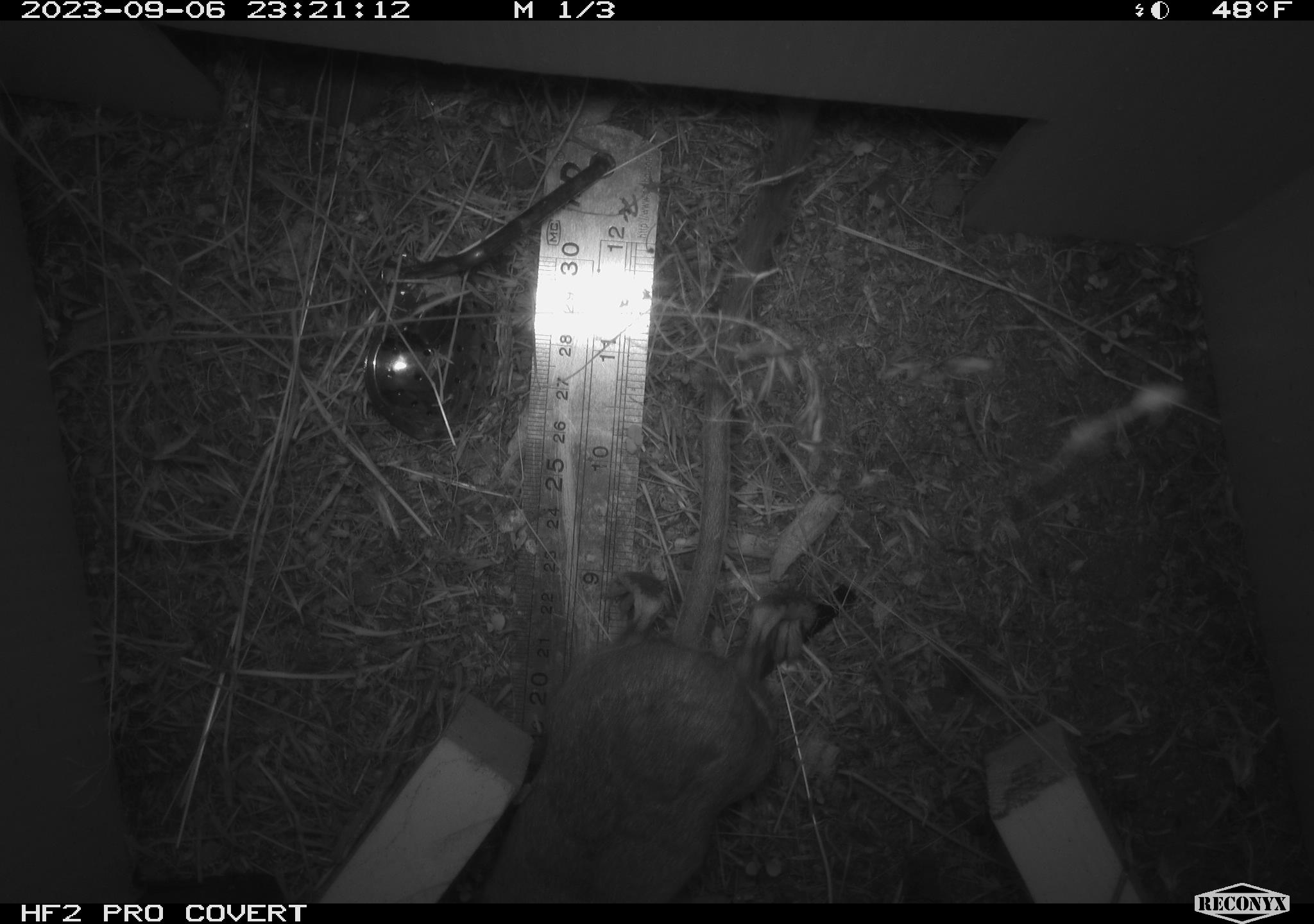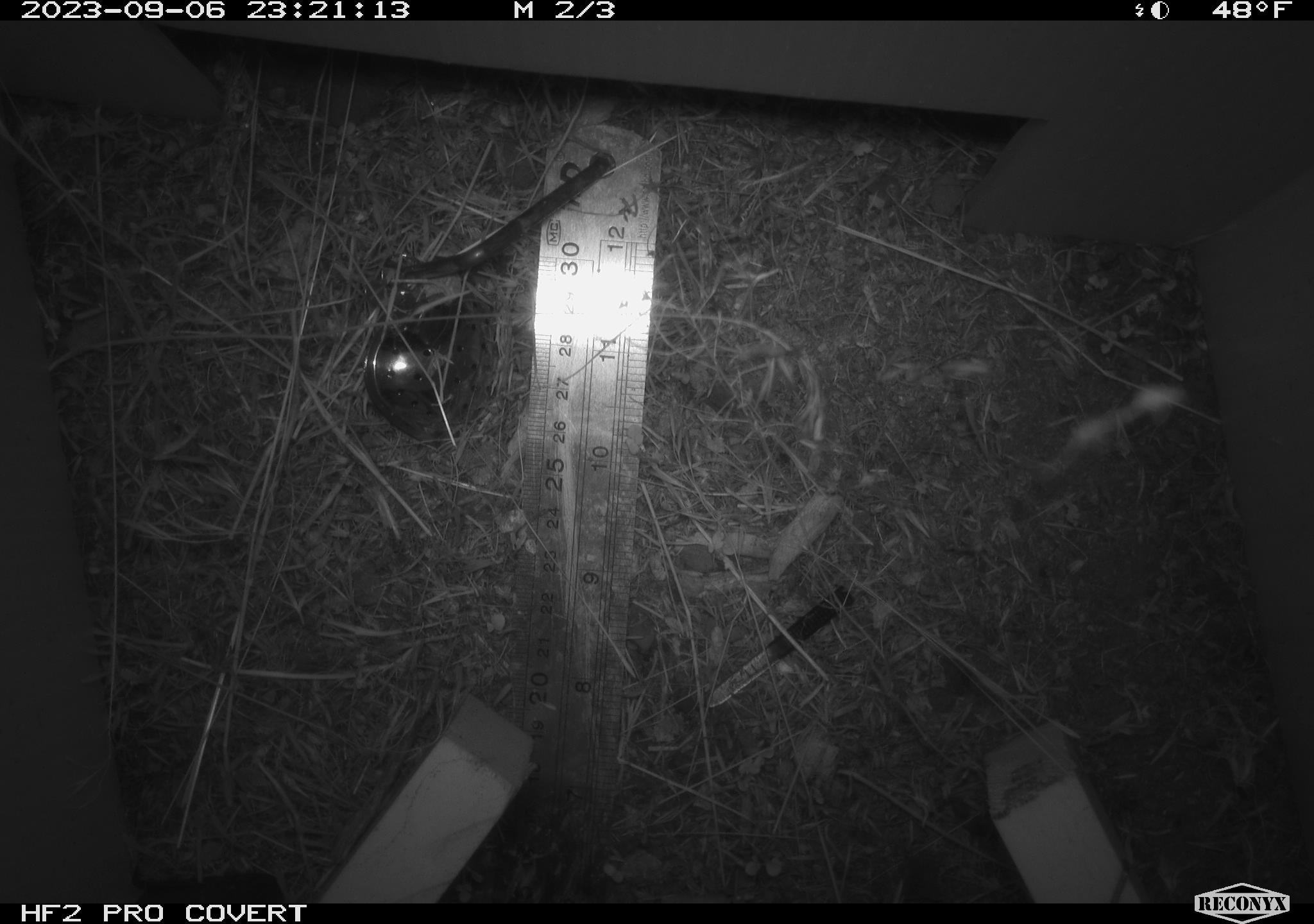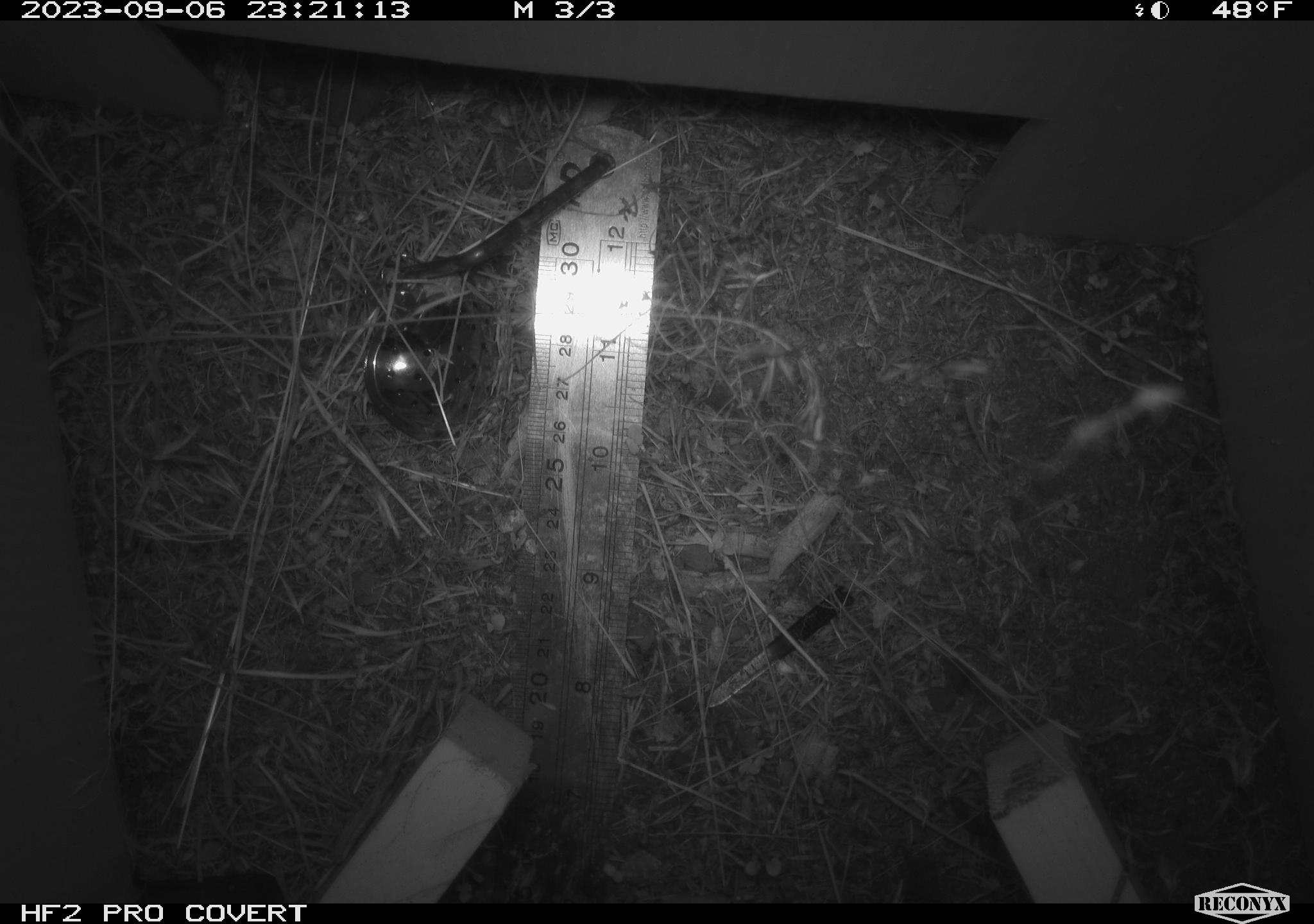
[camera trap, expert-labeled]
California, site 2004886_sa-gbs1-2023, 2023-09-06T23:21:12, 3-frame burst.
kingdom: Animalia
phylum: Chordata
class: Mammalia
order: Rodentia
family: Heteromyidae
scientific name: Heteromyidae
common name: kangaroo rats and pocket mice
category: heteromyidae family